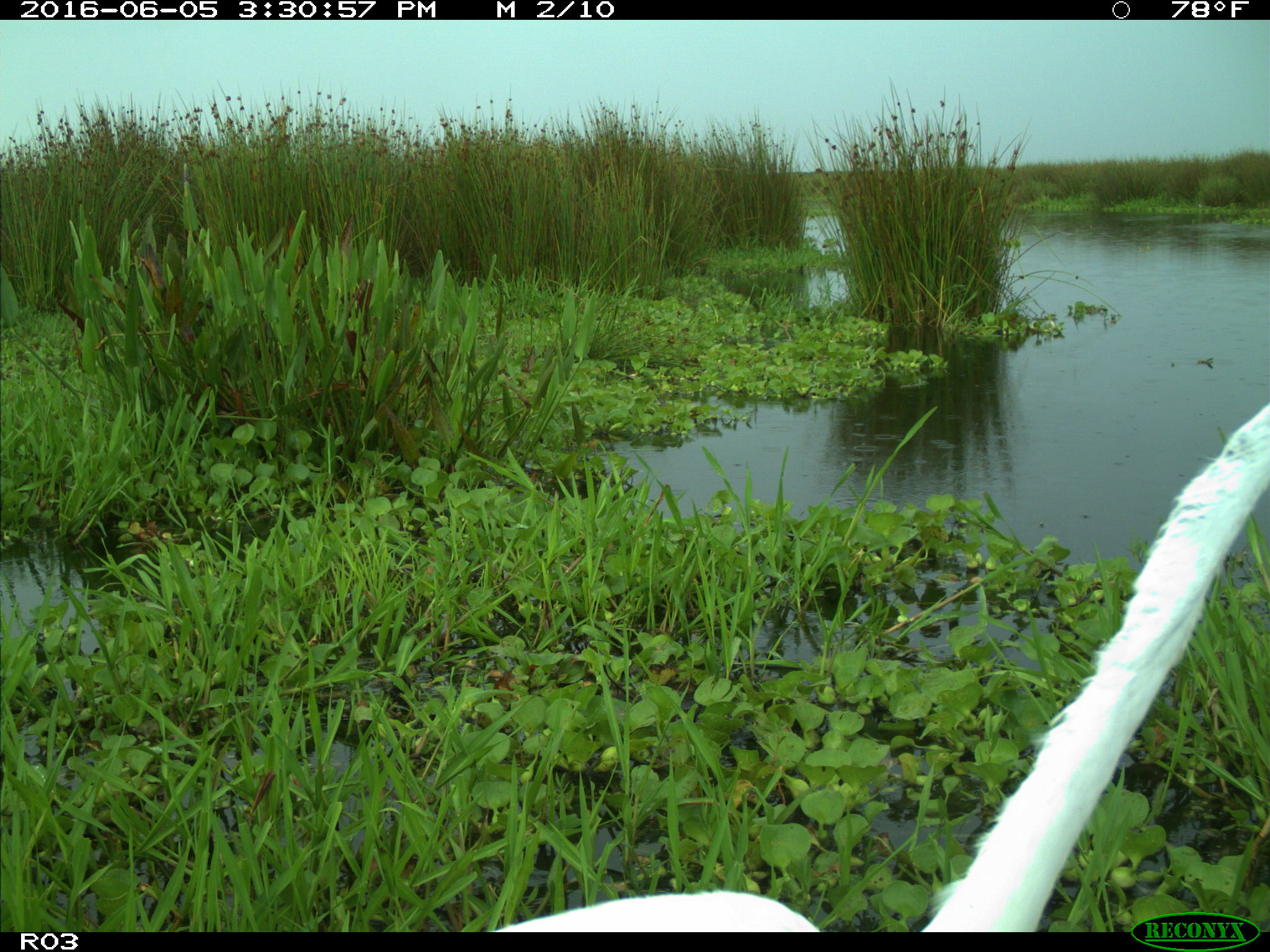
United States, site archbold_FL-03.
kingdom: Animalia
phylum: Chordata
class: Aves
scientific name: Aves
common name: birds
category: unidentified bird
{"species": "unidentified bird (birds) (Aves)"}